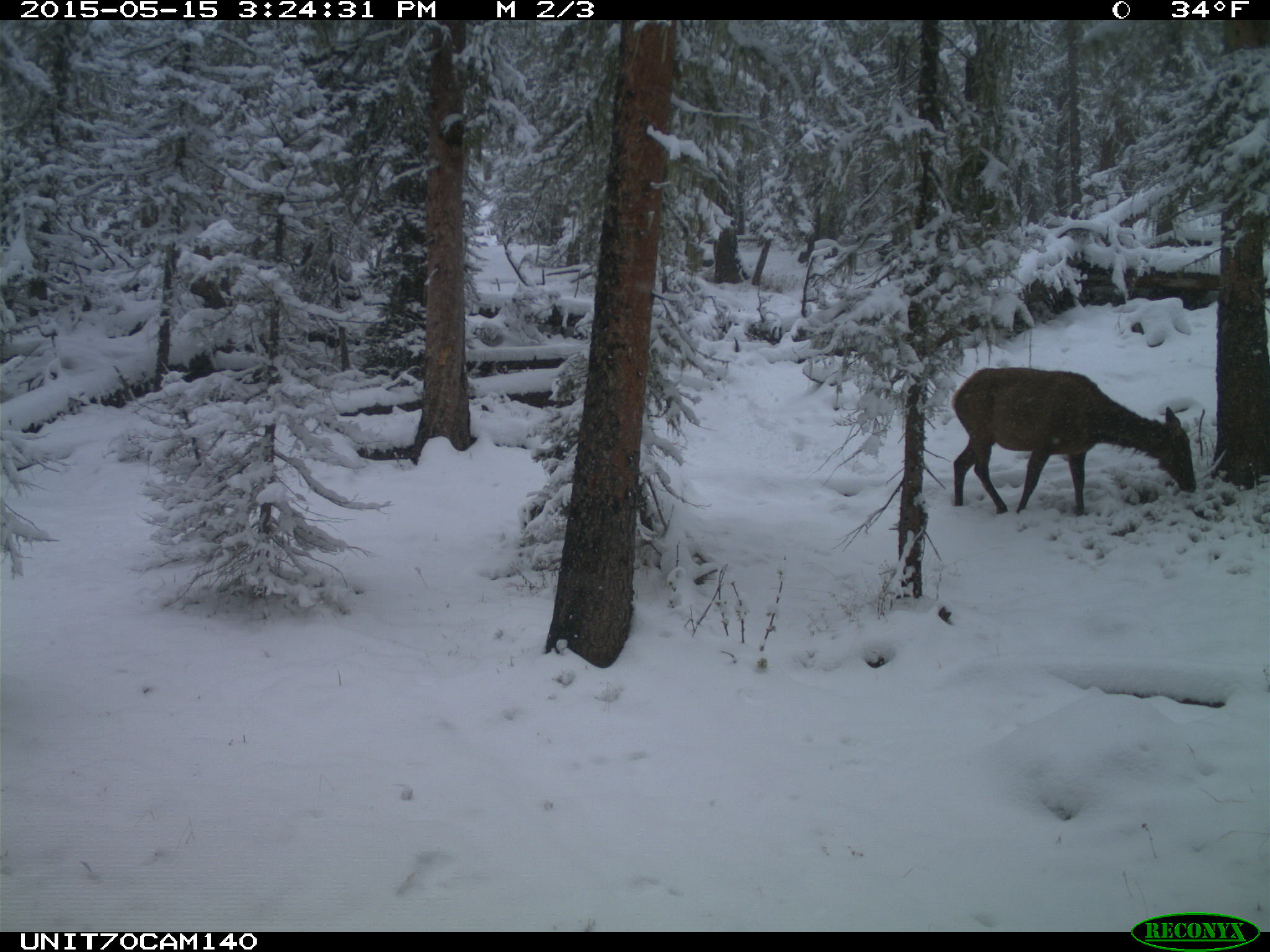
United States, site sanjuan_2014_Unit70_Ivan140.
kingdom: Animalia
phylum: Chordata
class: Mammalia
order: Artiodactyla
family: Cervidae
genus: Cervus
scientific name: Cervus elaphus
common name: red deer